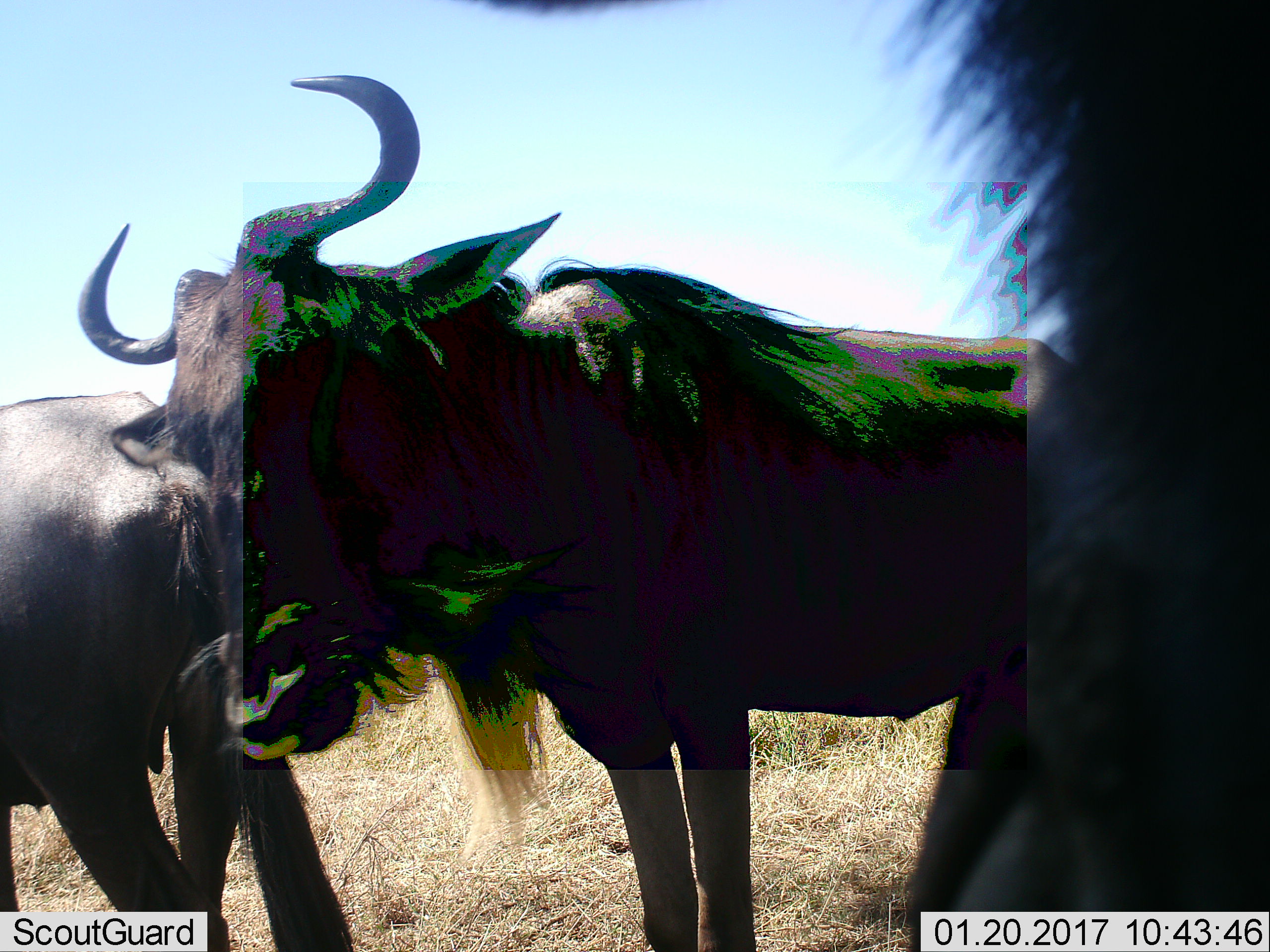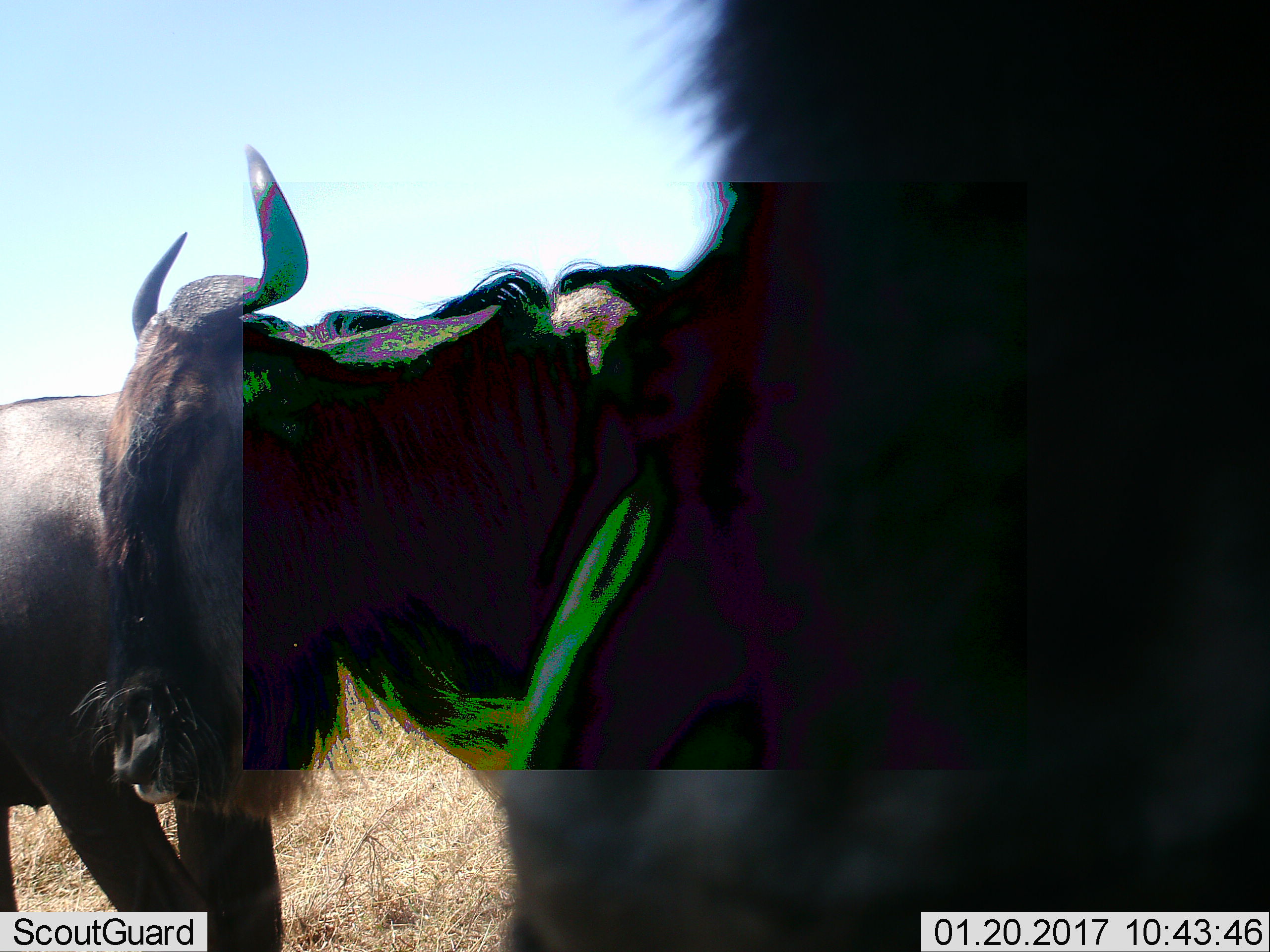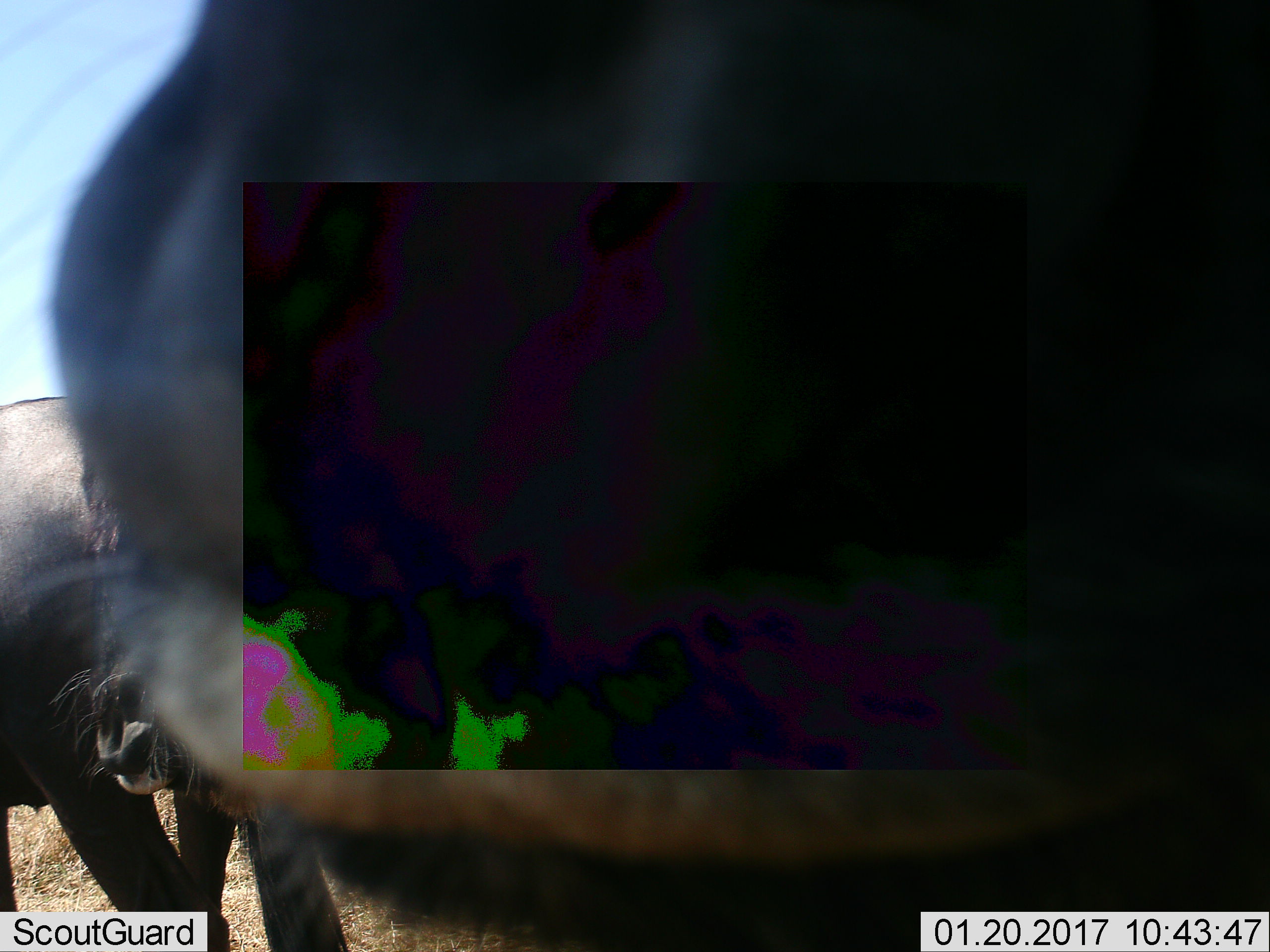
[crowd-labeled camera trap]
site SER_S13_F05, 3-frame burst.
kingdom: Animalia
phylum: Chordata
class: Mammalia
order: Artiodactyla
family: Bovidae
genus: Connochaetes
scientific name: Connochaetes taurinus taurinus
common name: blue wildebeest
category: wildebeestblue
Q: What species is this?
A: Wildebeestblue (blue wildebeest) (Connochaetes taurinus taurinus).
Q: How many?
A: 3.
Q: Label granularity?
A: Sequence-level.